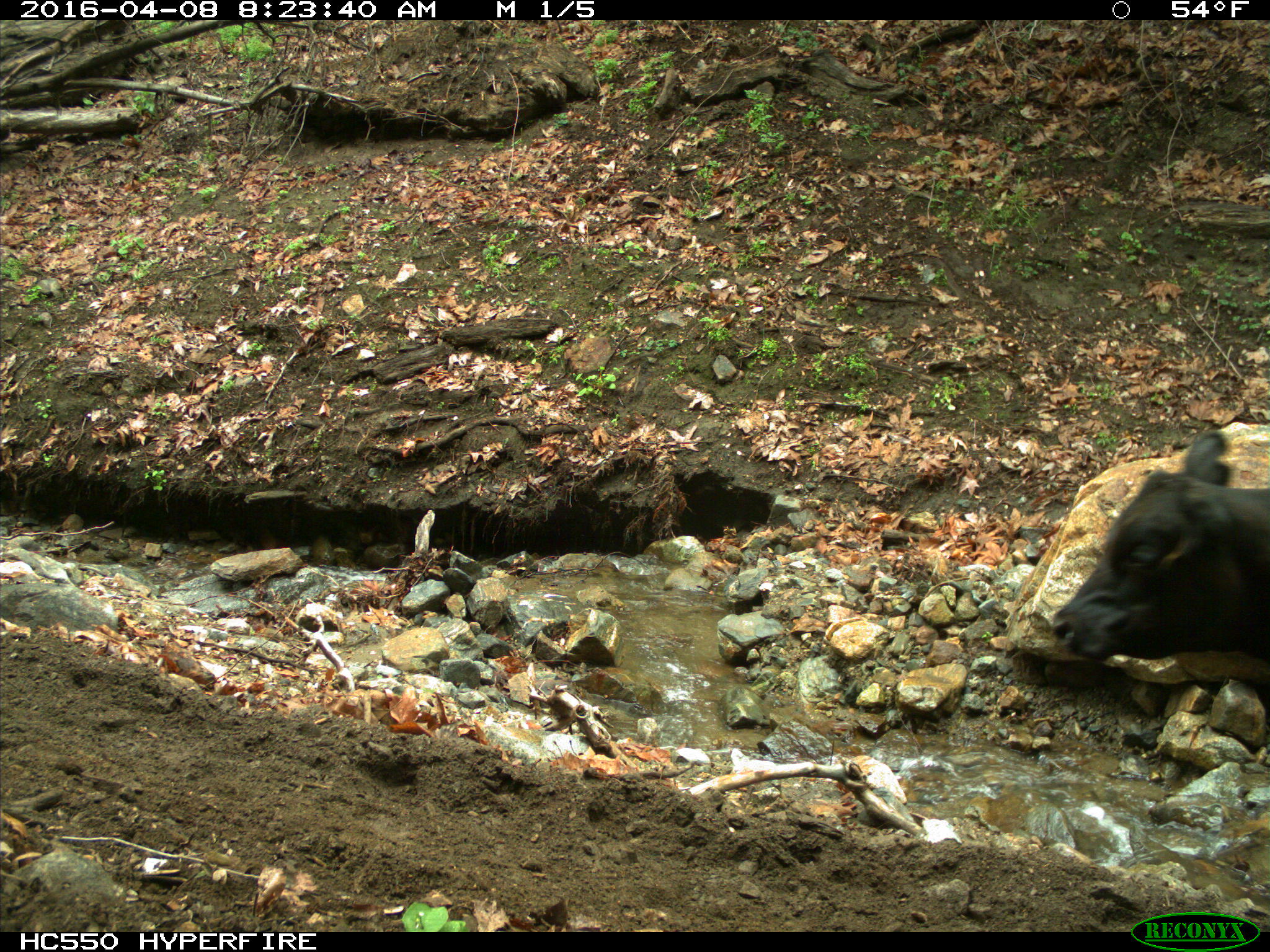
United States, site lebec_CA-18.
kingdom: Animalia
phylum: Chordata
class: Mammalia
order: Artiodactyla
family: Bovidae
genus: Bos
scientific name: Bos taurus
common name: domestic cow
Bos taurus (domestic cow).